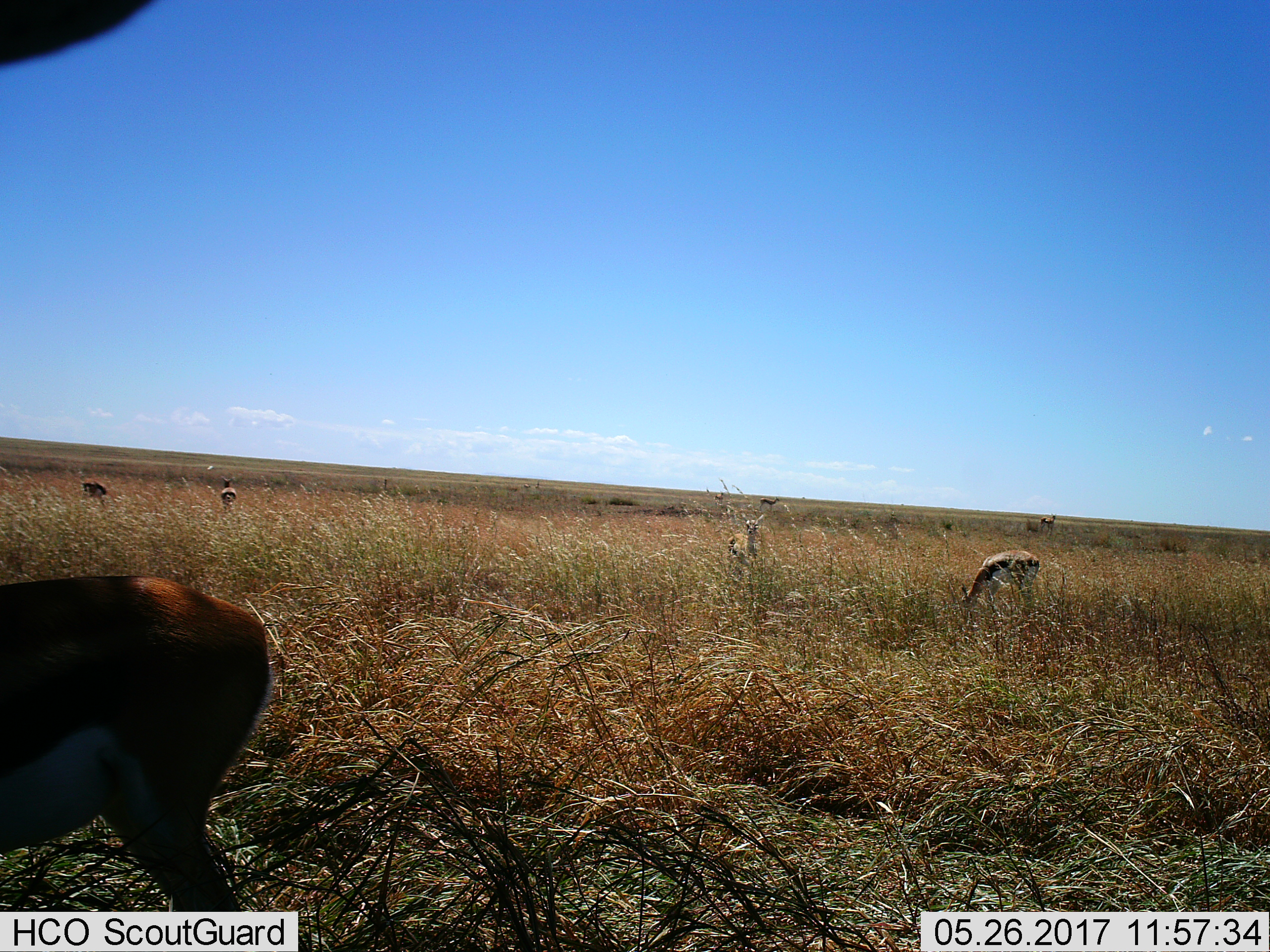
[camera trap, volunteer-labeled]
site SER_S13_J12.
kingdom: Animalia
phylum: Chordata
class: Mammalia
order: Artiodactyla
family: Bovidae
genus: Eudorcas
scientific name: Eudorcas thomsonii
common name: thomson's gazelle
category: gazellethomsons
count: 7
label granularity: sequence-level